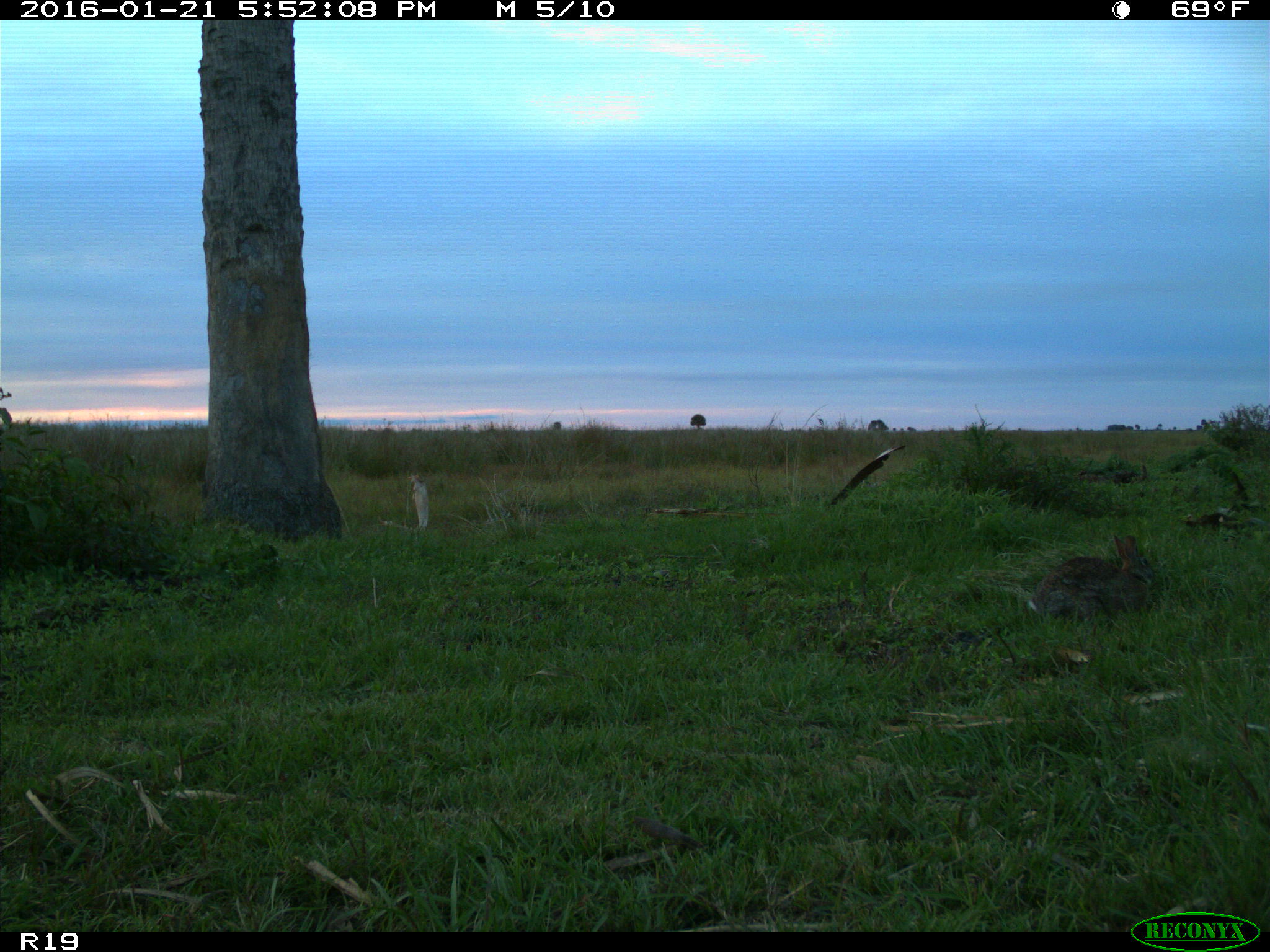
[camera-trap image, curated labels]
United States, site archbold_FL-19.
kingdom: Animalia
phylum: Chordata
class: Mammalia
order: Lagomorpha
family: Leporidae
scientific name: Leporidae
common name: rabbits and hares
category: unidentified rabbit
Unidentified rabbit (rabbits and hares) (Leporidae).